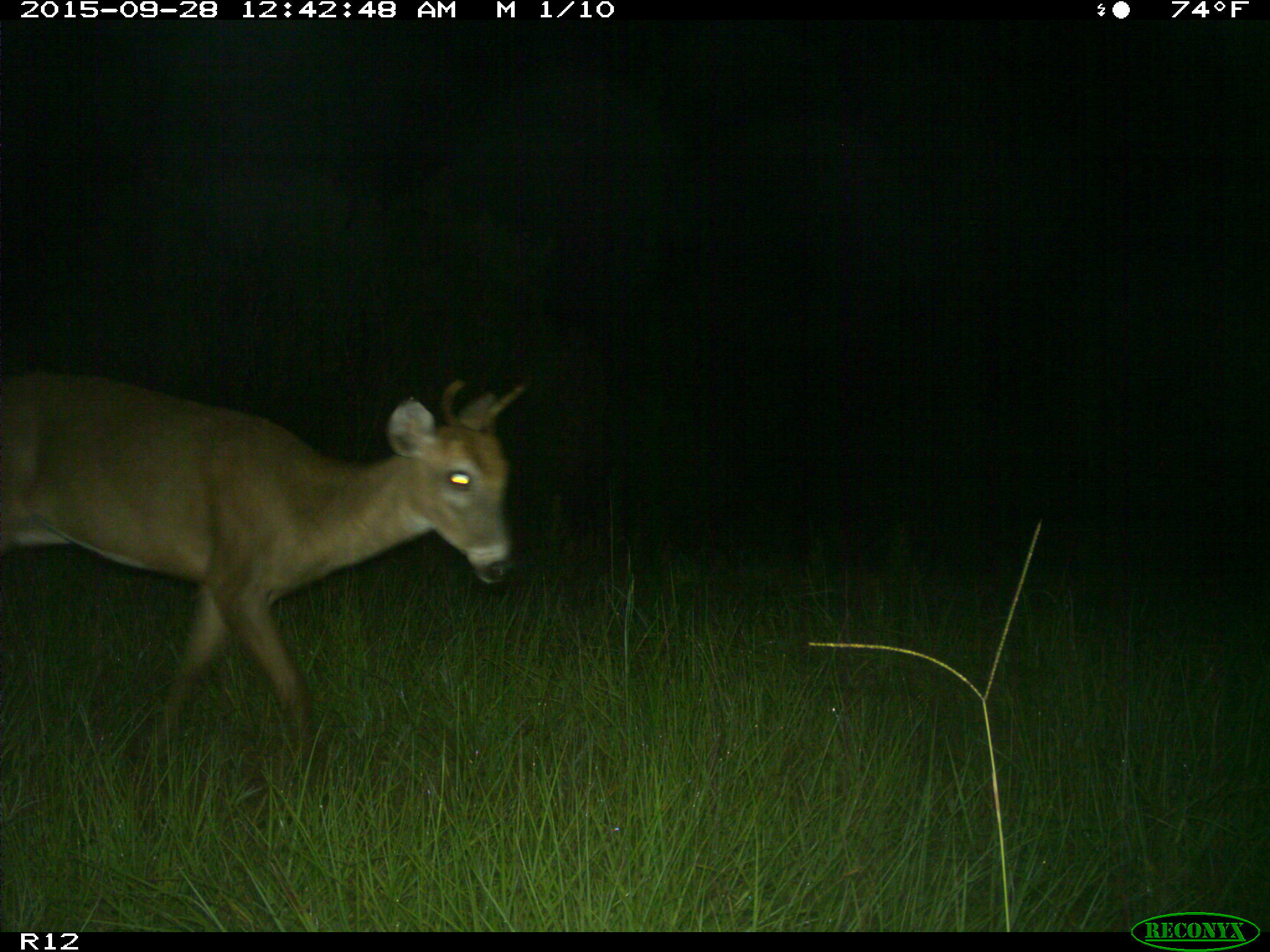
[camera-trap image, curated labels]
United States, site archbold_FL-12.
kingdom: Animalia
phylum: Chordata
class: Mammalia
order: Artiodactyla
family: Cervidae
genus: Odocoileus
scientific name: Odocoileus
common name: deer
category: unidentified deer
Unidentified deer (deer) (Odocoileus).